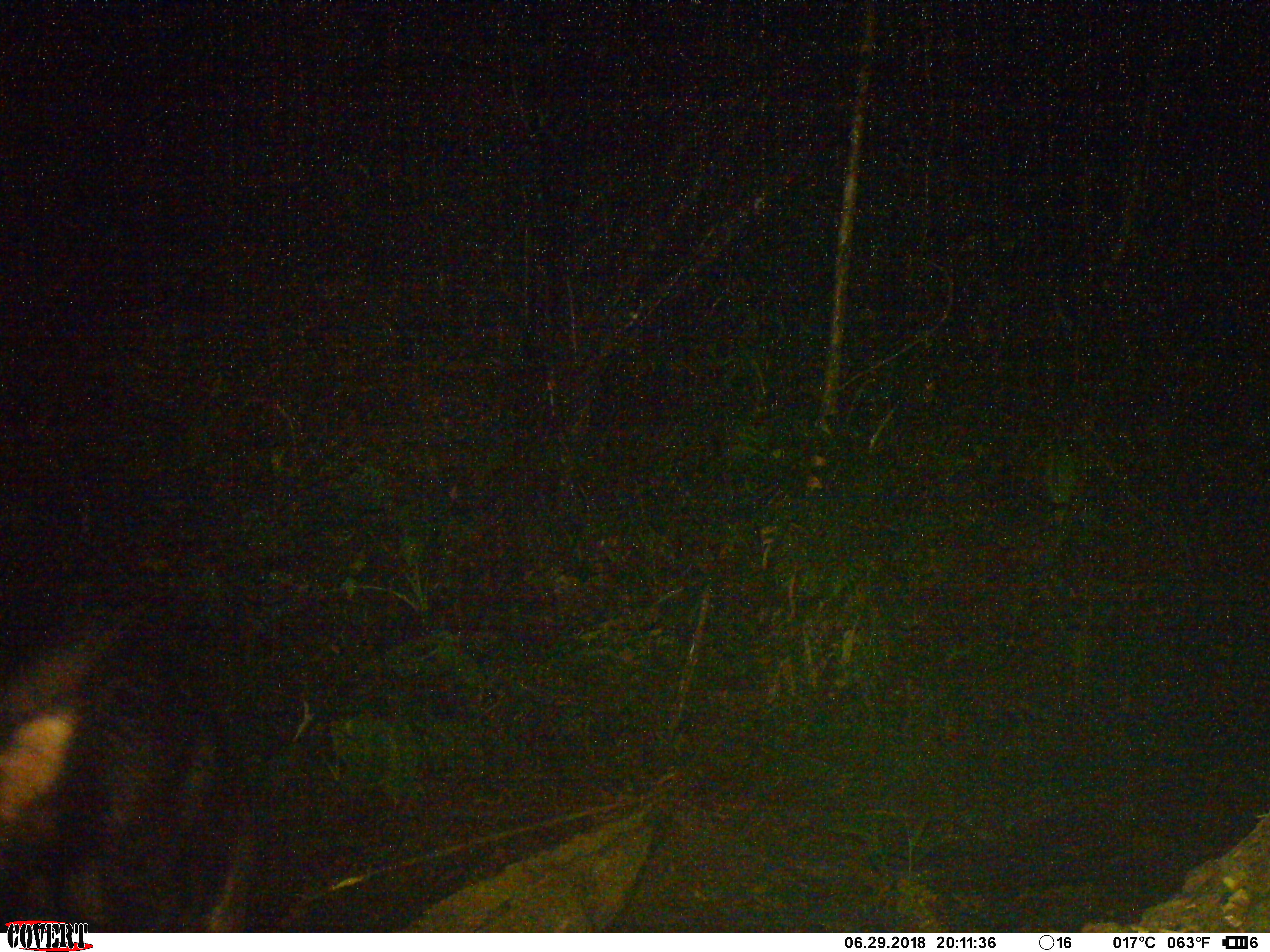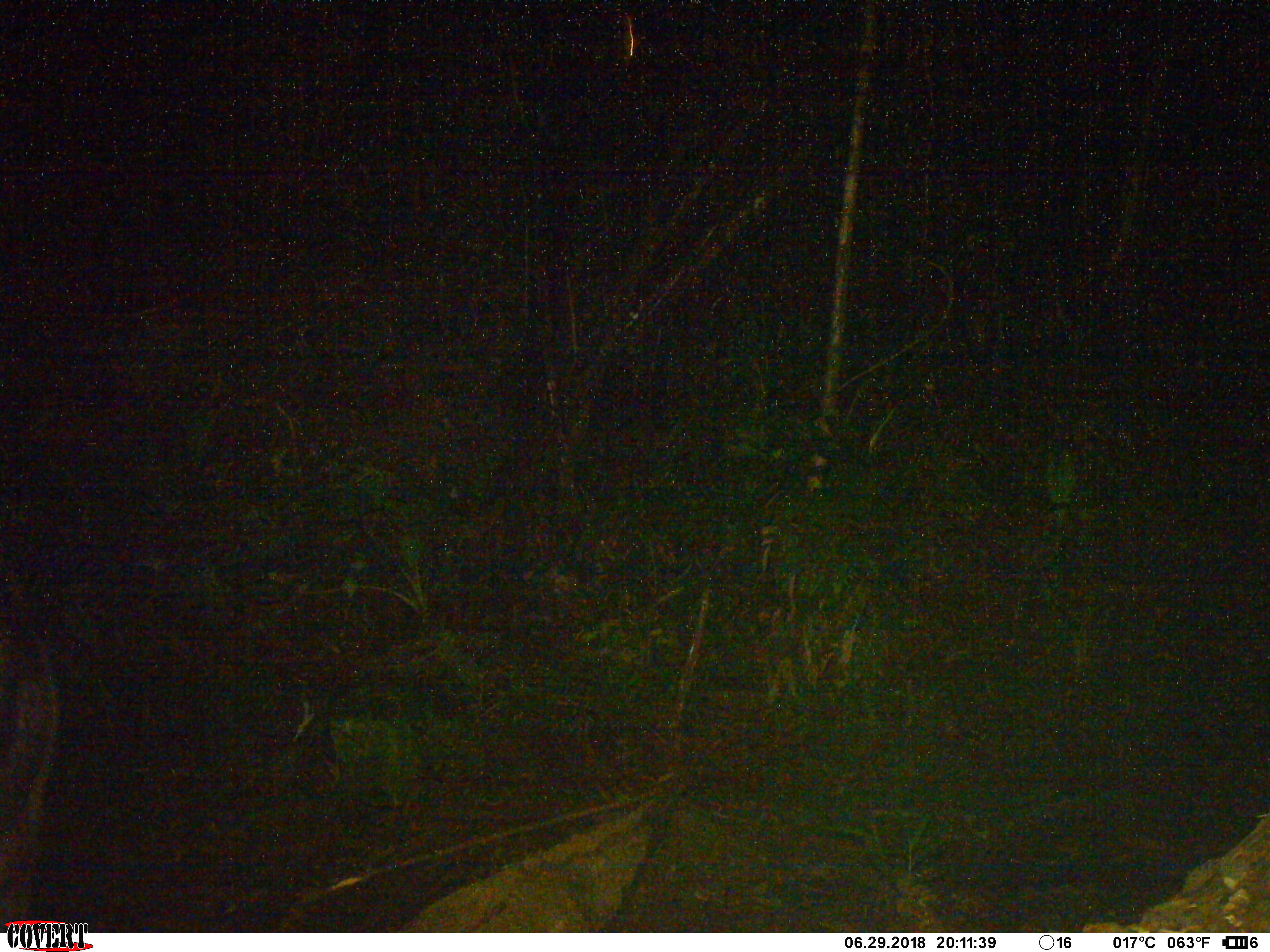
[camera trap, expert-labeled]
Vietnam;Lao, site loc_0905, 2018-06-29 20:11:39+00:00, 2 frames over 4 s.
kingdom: Animalia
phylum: Chordata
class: Mammalia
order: Artiodactyla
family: Bovidae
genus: Capricornis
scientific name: Capricornis sumatraensis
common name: chinese serow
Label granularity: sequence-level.